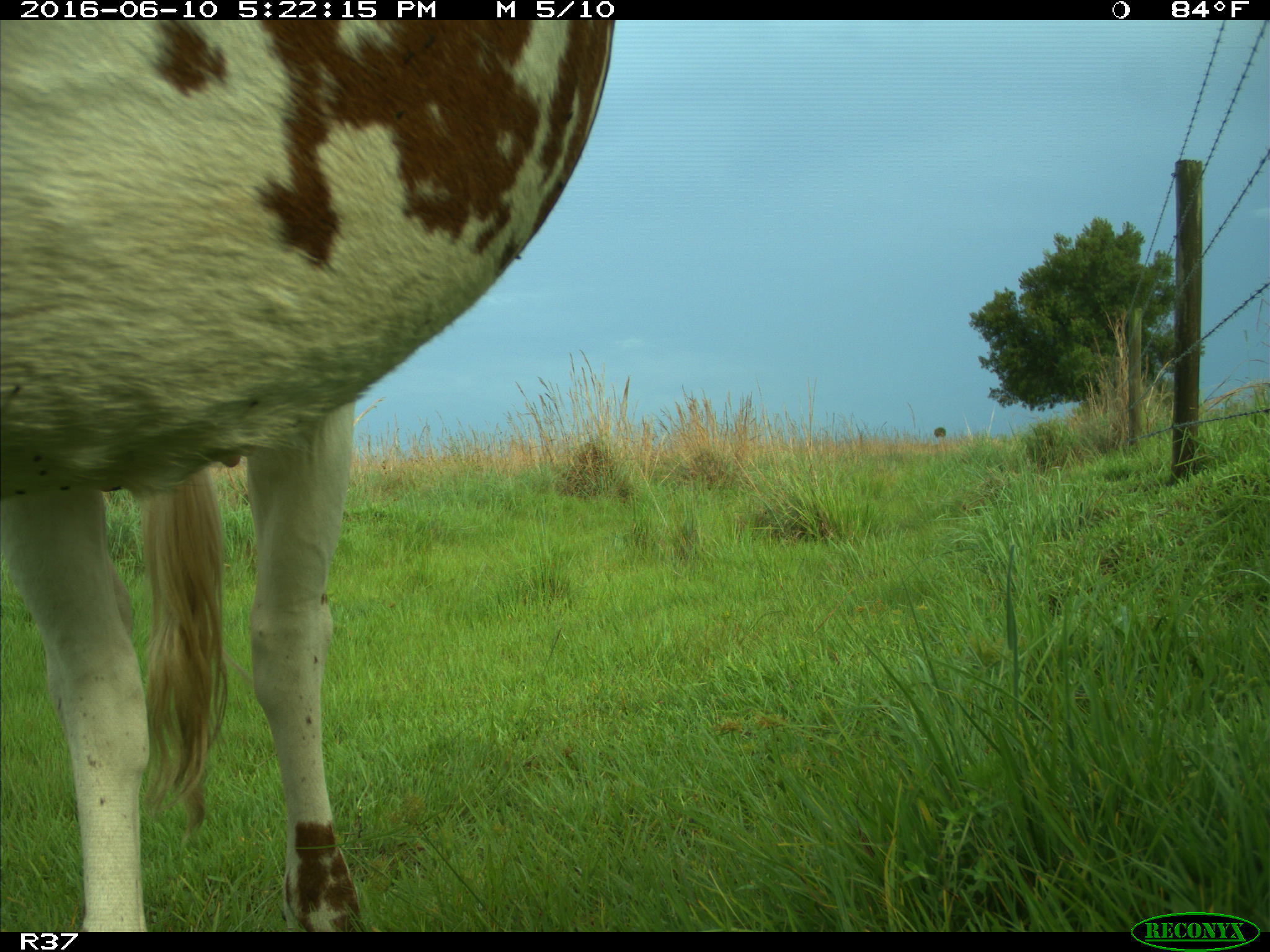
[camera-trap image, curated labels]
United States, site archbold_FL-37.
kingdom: Animalia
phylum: Chordata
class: Mammalia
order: Artiodactyla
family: Bovidae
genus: Bos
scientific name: Bos taurus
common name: domestic cow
Bos taurus (domestic cow).